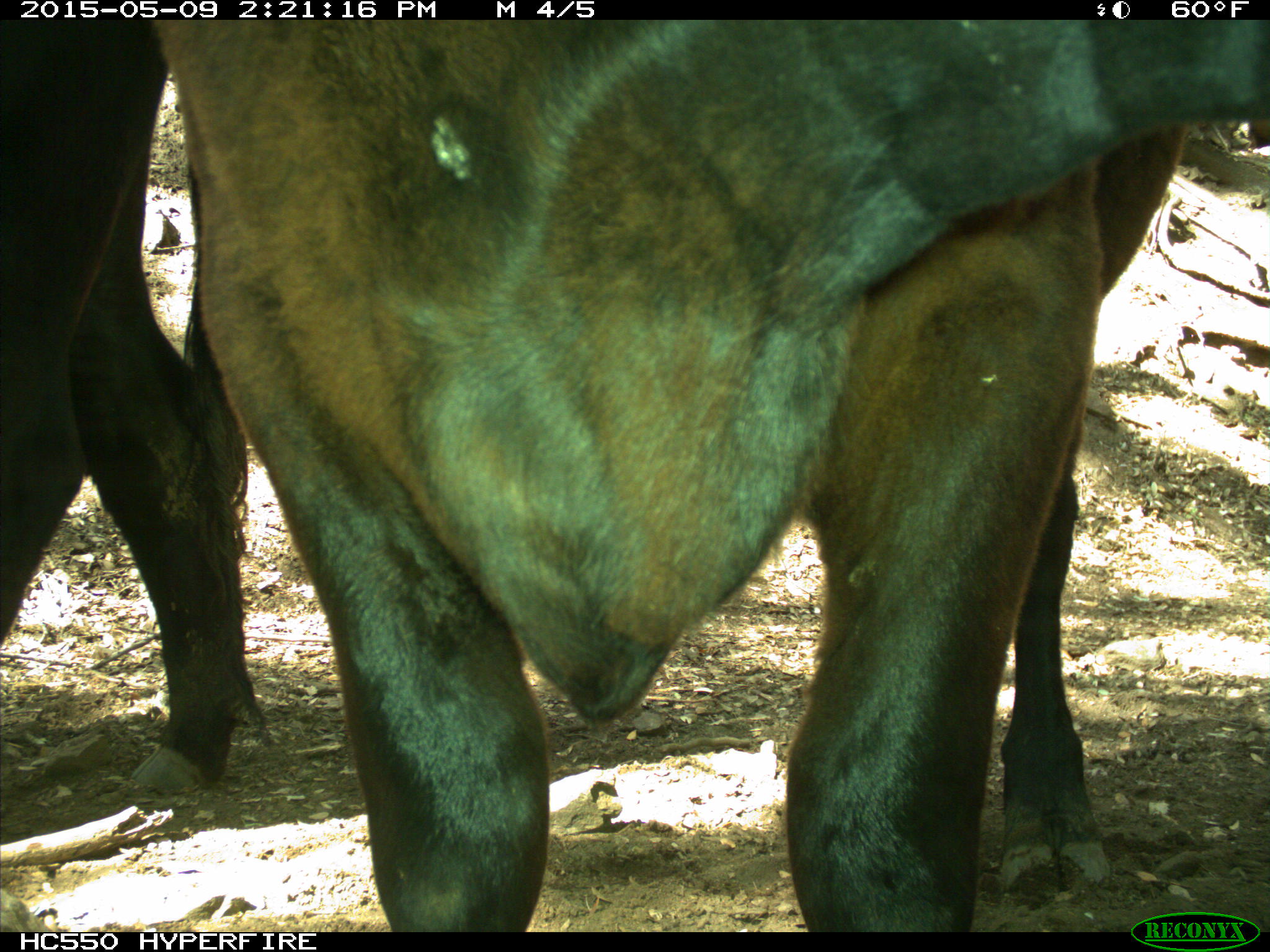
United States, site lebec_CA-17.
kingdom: Animalia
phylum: Chordata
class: Mammalia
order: Artiodactyla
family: Bovidae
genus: Bos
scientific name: Bos taurus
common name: domestic cow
Bos taurus (domestic cow).